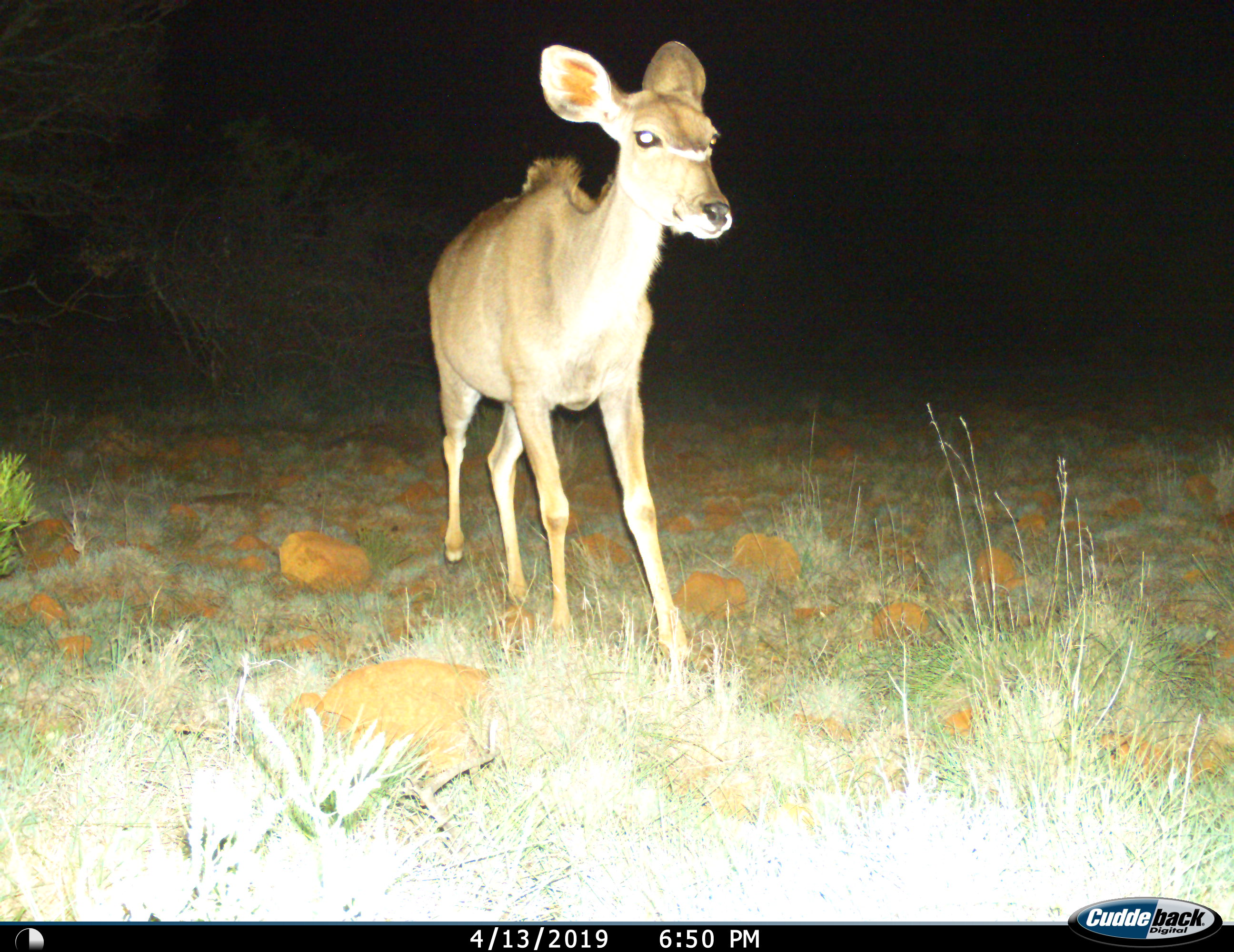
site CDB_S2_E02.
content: unidentified animal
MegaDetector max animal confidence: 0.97